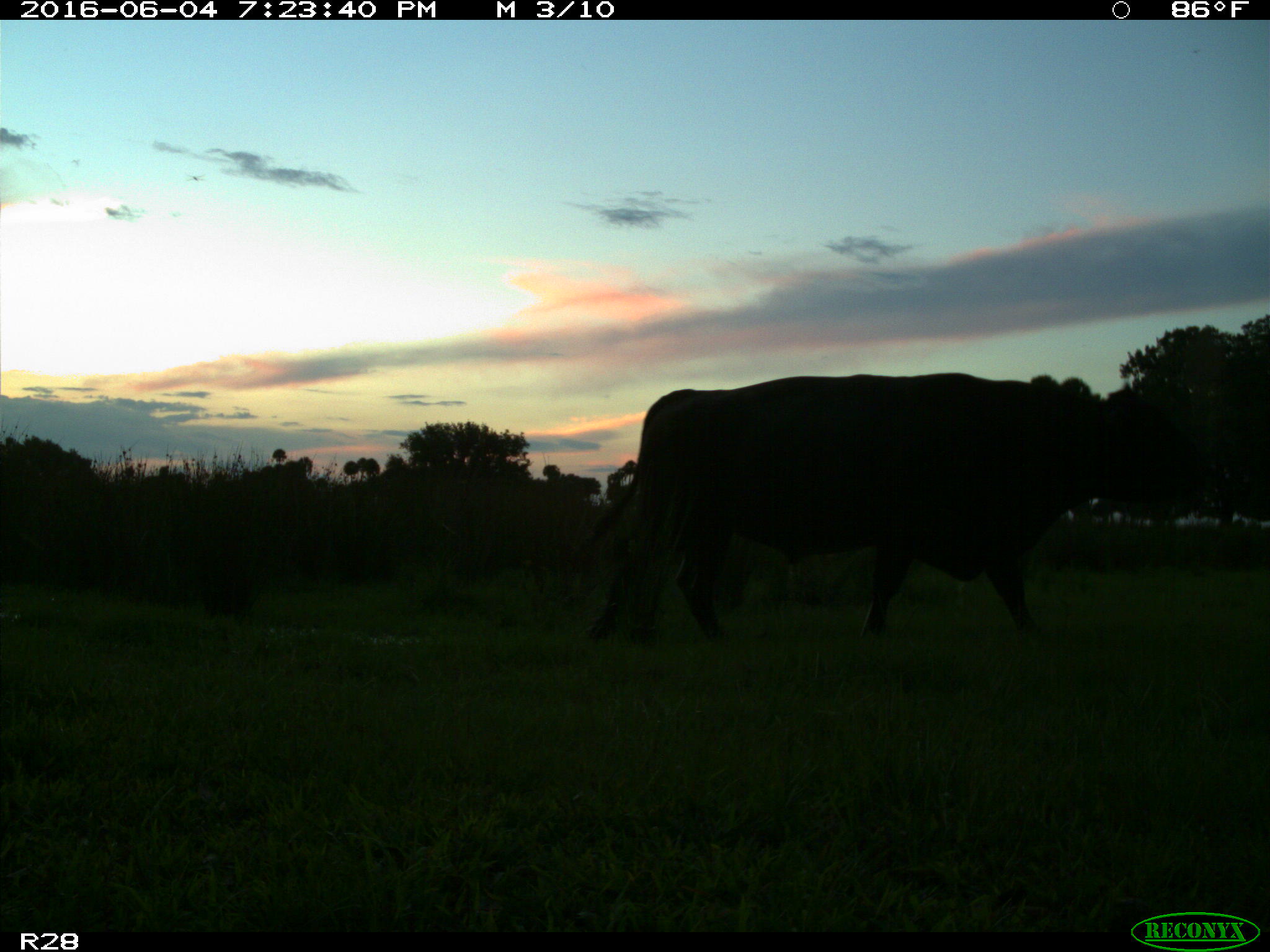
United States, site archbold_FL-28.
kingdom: Animalia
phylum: Chordata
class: Mammalia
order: Artiodactyla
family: Bovidae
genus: Bos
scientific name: Bos taurus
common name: domestic cow